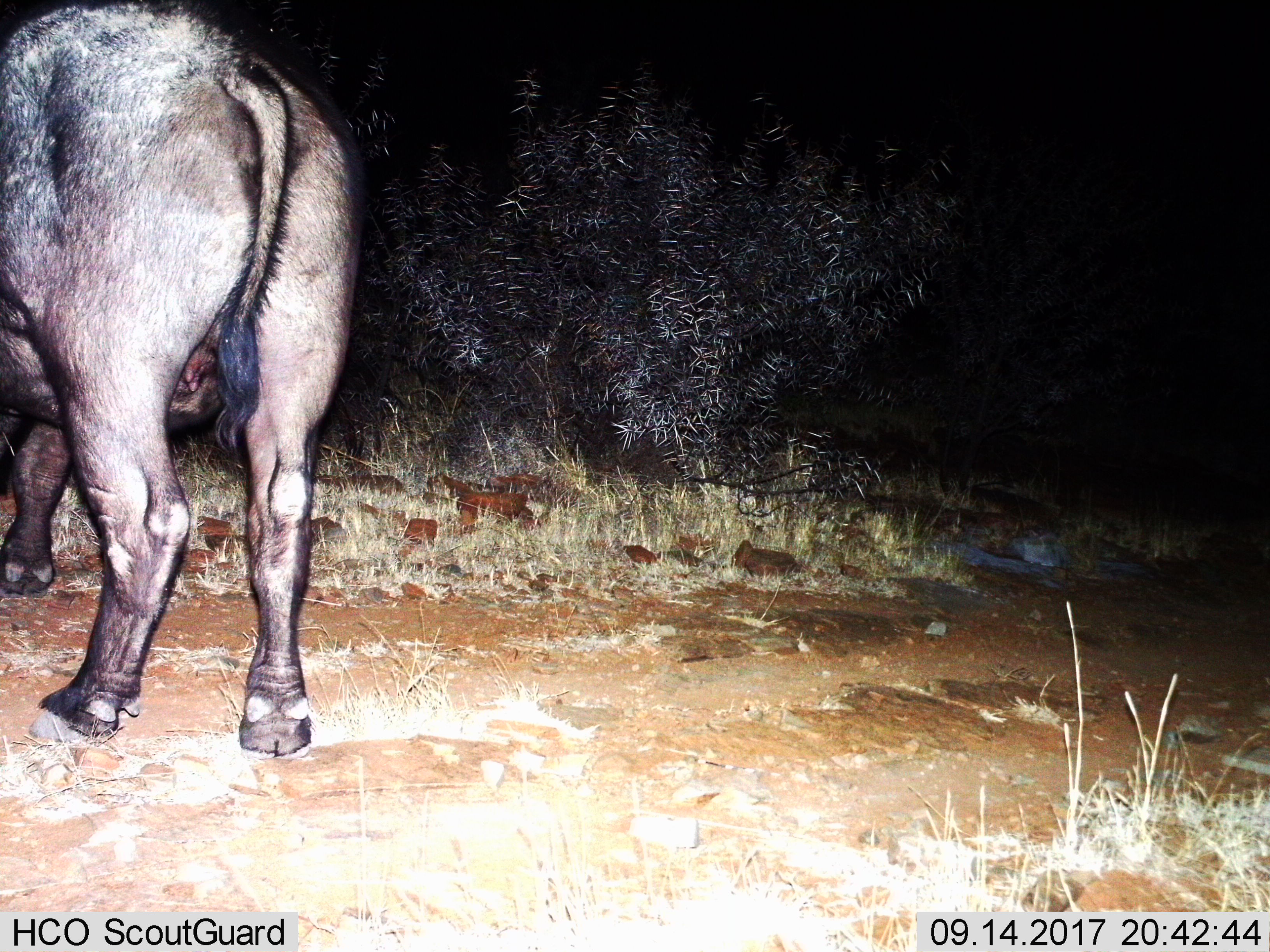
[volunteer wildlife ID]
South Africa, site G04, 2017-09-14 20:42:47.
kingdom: Animalia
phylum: Chordata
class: Mammalia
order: Artiodactyla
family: Bovidae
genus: Syncerus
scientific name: Syncerus caffer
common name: cape buffalo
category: buffalo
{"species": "buffalo (cape buffalo) (Syncerus caffer)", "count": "1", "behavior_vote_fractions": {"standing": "83%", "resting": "0%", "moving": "17%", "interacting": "0%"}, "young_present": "0%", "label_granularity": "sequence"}